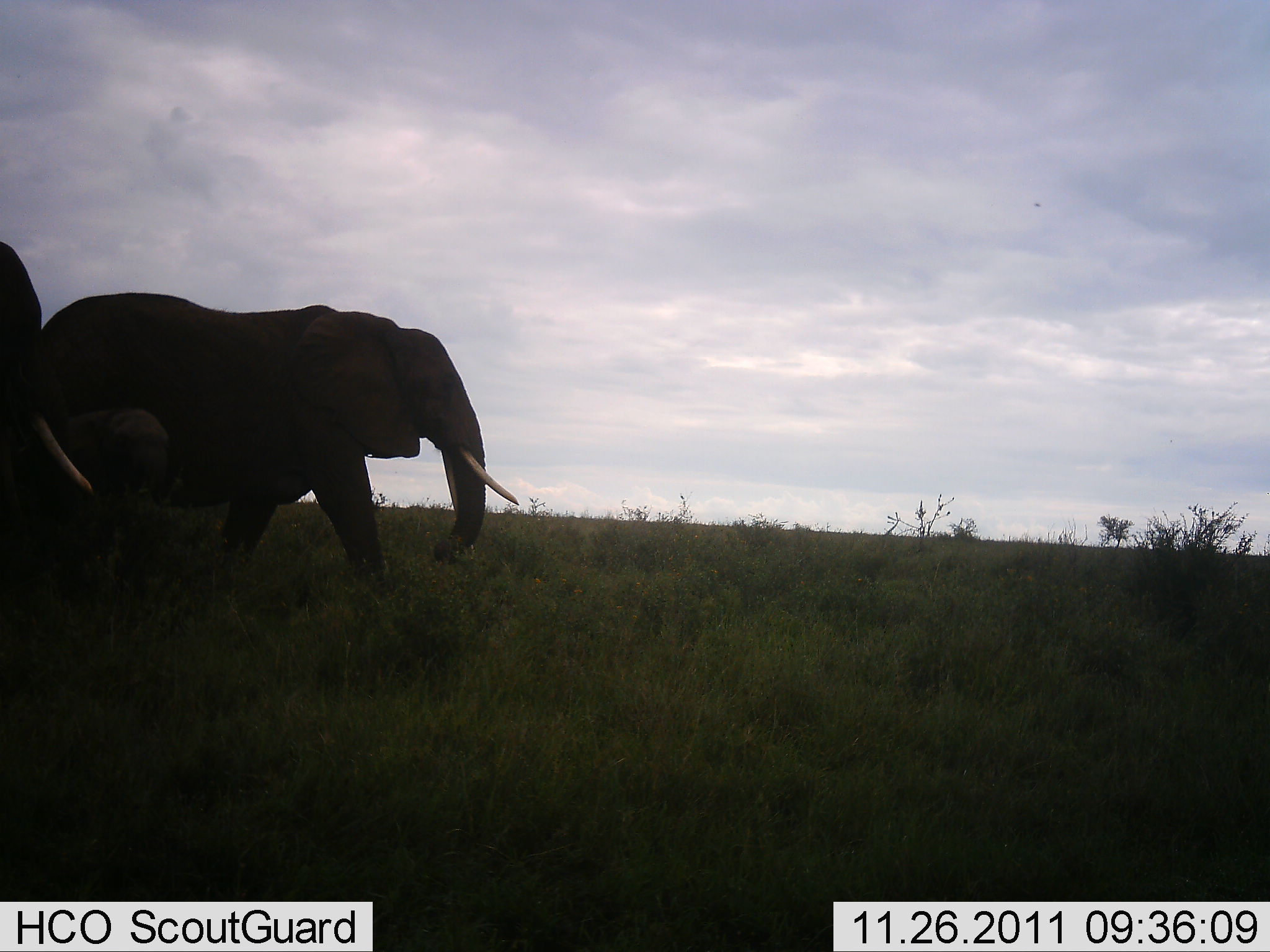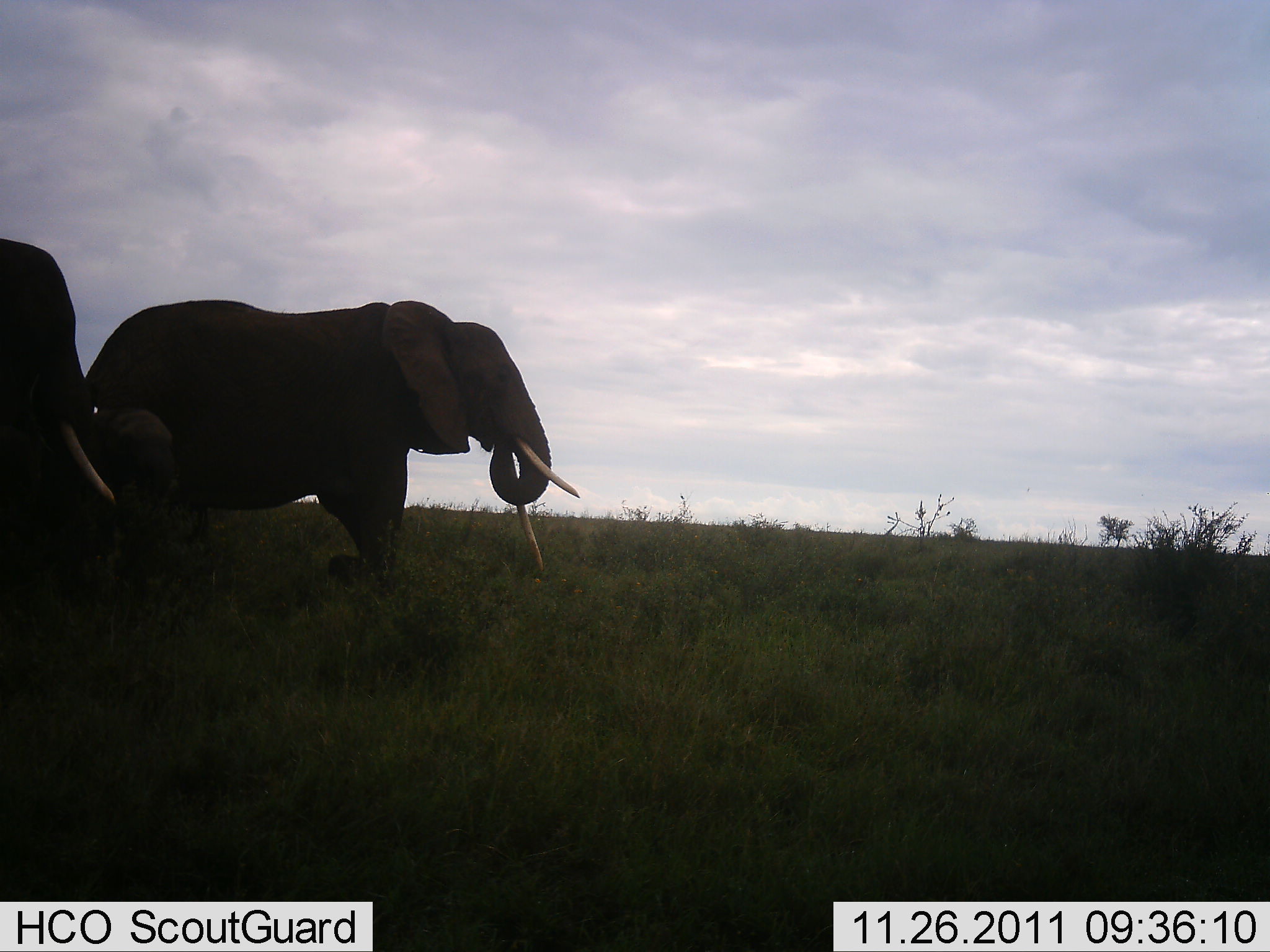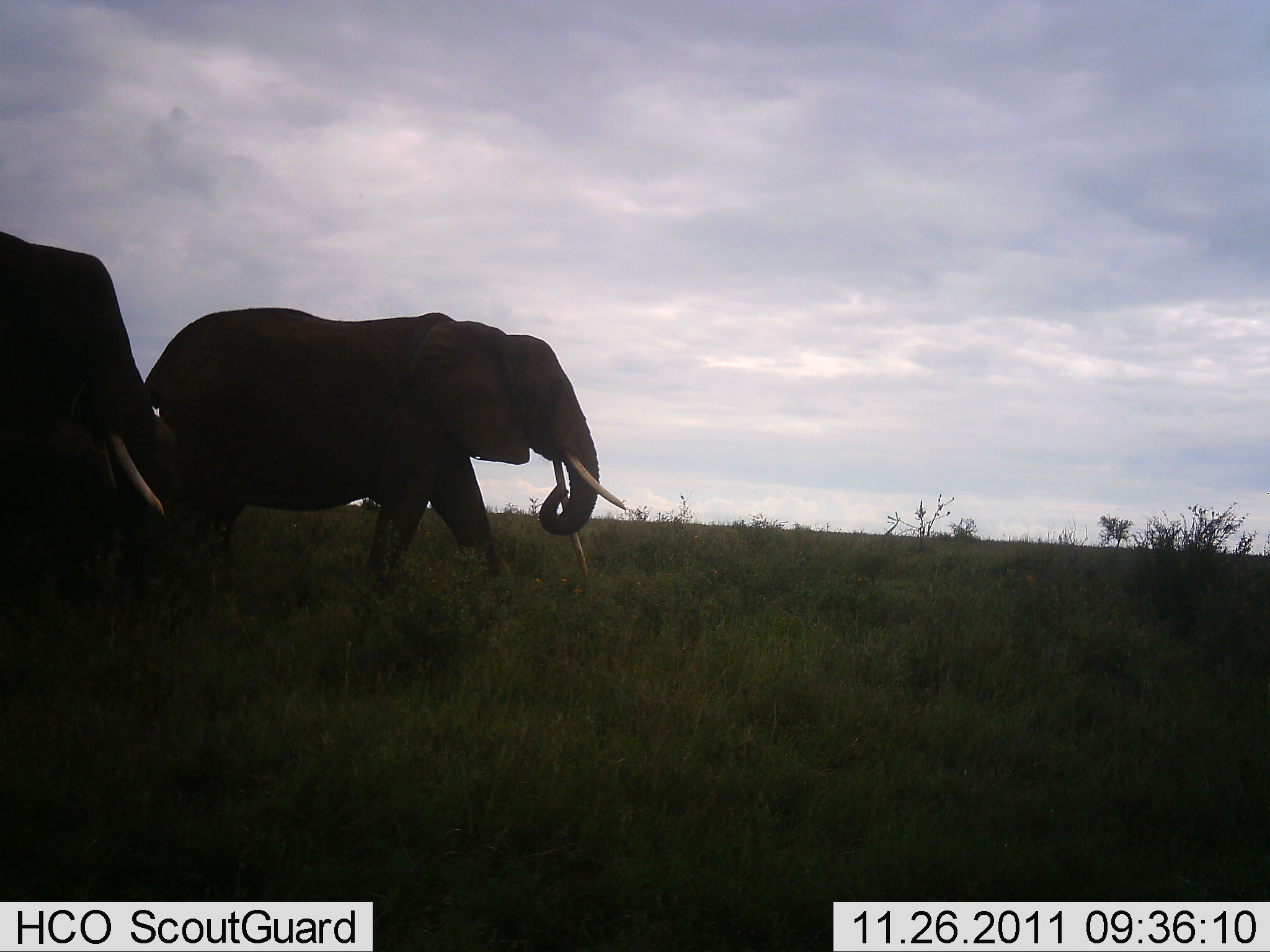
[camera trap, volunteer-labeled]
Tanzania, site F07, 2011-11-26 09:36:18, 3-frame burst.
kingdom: Animalia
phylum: Chordata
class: Mammalia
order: Proboscidea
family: Elephantidae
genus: Loxodonta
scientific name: Loxodonta africana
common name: african bush elephant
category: elephant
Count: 2.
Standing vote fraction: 8%.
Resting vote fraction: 0%.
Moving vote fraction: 85%.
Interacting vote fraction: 0%.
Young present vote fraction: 31%.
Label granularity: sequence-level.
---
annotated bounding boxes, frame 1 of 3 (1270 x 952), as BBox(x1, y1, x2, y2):
animal: BBox(42, 292, 518, 598)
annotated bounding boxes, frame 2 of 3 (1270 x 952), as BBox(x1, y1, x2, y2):
animal: BBox(90, 300, 580, 600); BBox(0, 237, 169, 699)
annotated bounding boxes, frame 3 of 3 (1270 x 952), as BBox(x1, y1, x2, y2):
animal: BBox(142, 306, 627, 613); BBox(0, 231, 191, 685)